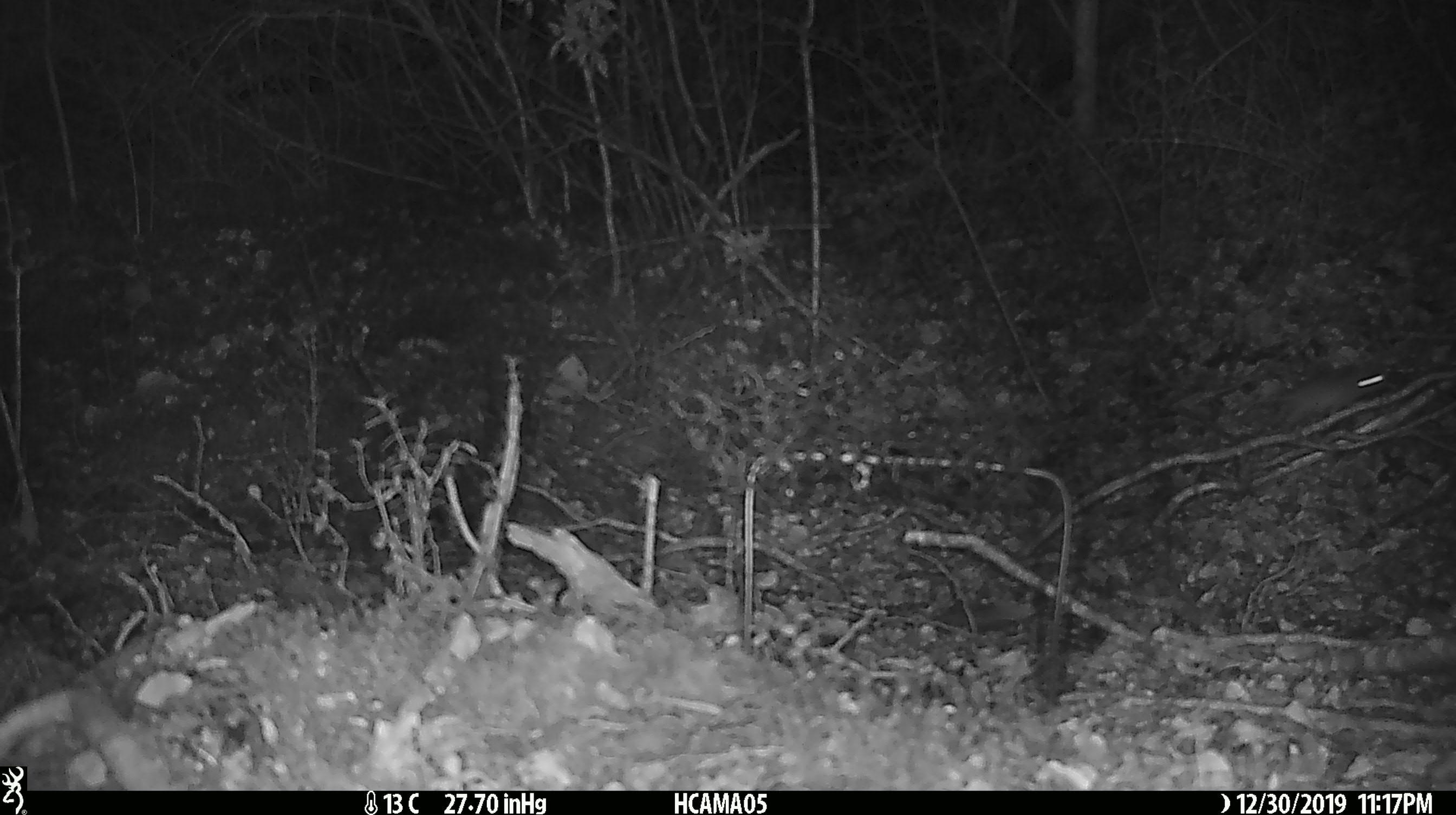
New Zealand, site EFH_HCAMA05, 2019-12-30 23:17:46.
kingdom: Animalia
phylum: Chordata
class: Mammalia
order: Rodentia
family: Muridae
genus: Mus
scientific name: Mus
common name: mouse